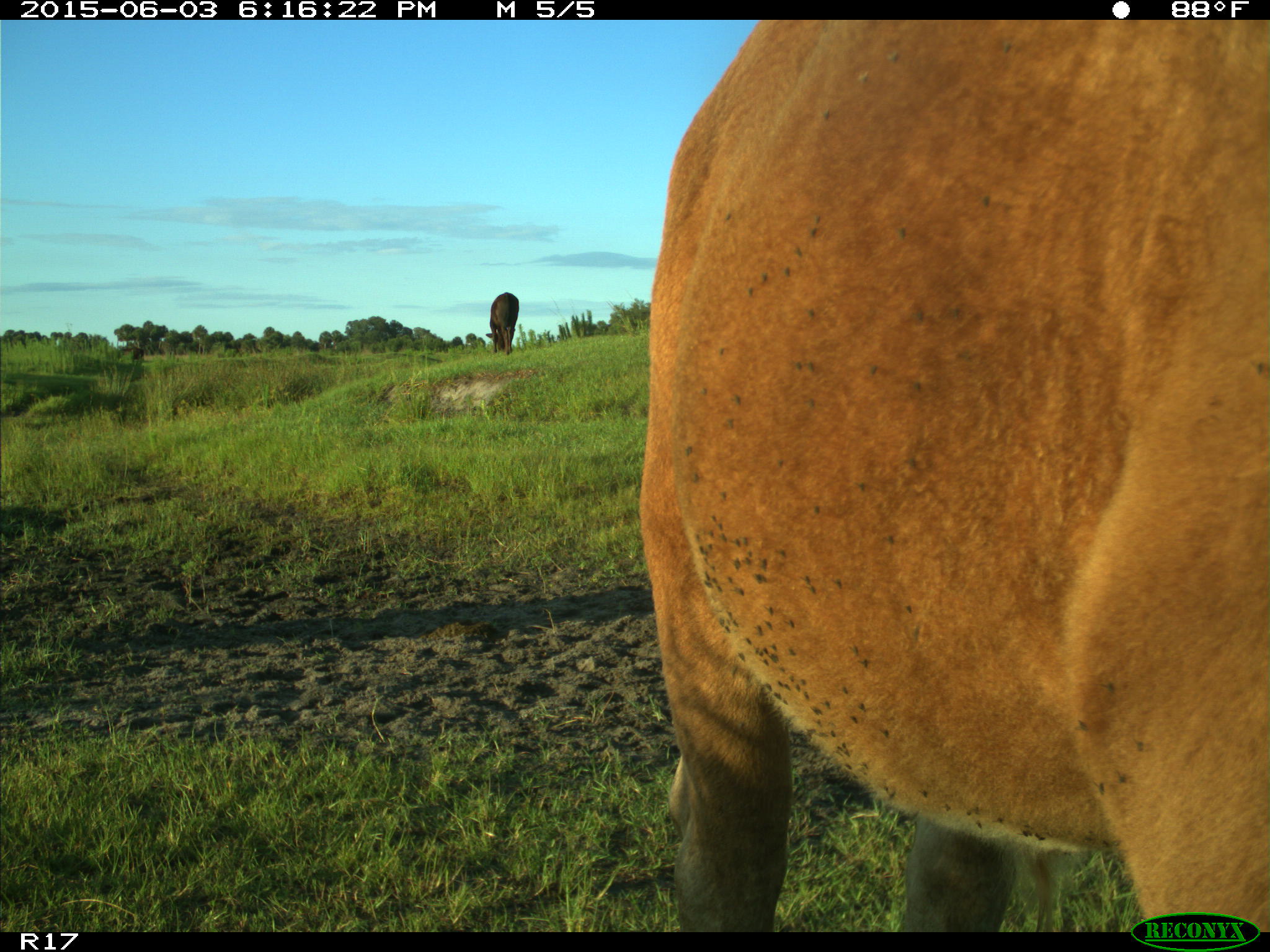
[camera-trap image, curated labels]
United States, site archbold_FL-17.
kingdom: Animalia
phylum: Chordata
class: Mammalia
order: Artiodactyla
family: Bovidae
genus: Bos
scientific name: Bos taurus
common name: domestic cow